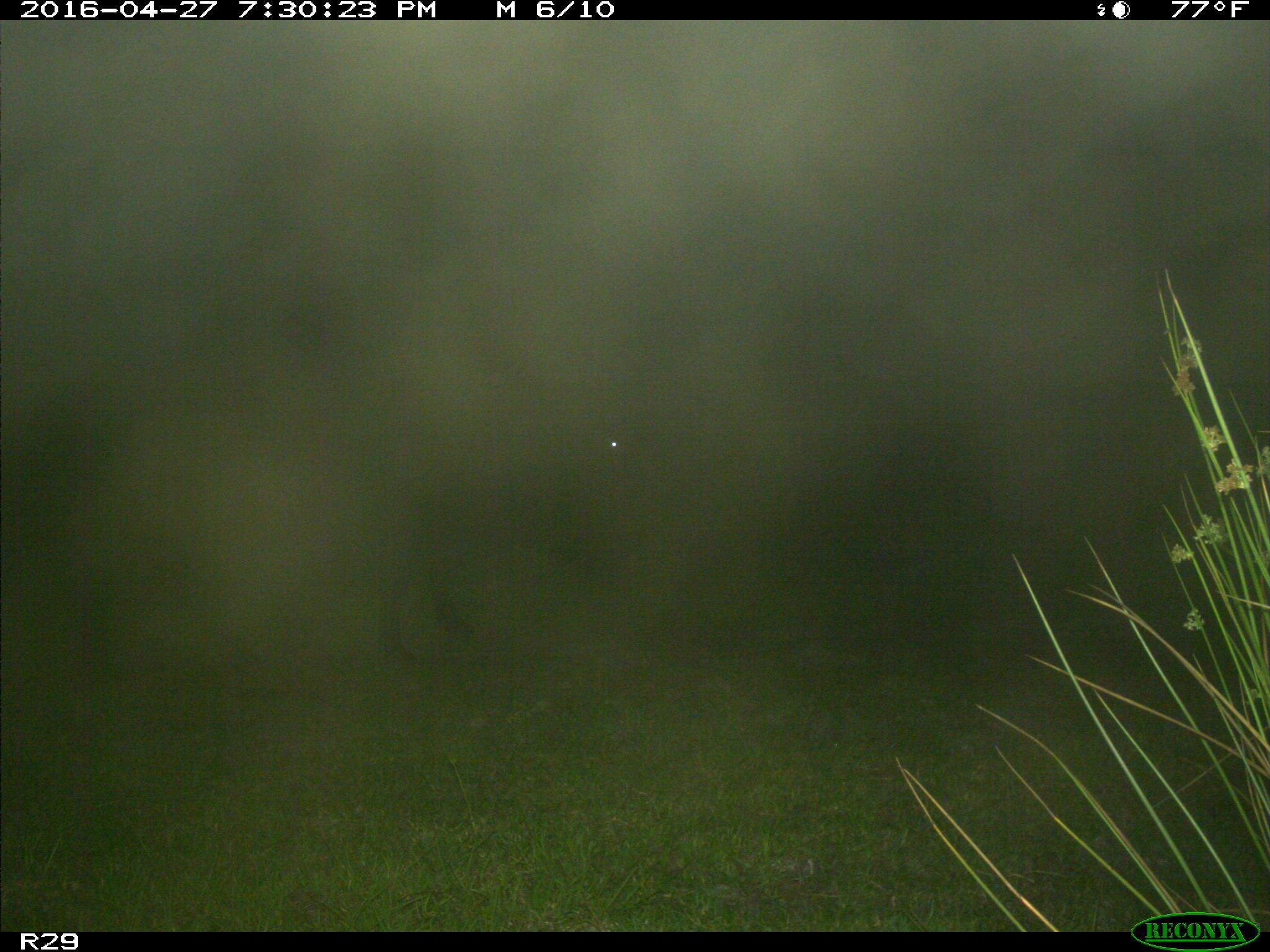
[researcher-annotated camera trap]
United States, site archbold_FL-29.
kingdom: Animalia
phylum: Chordata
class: Mammalia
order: Artiodactyla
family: Bovidae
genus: Bos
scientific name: Bos taurus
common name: domestic cow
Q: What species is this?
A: Bos taurus (domestic cow).